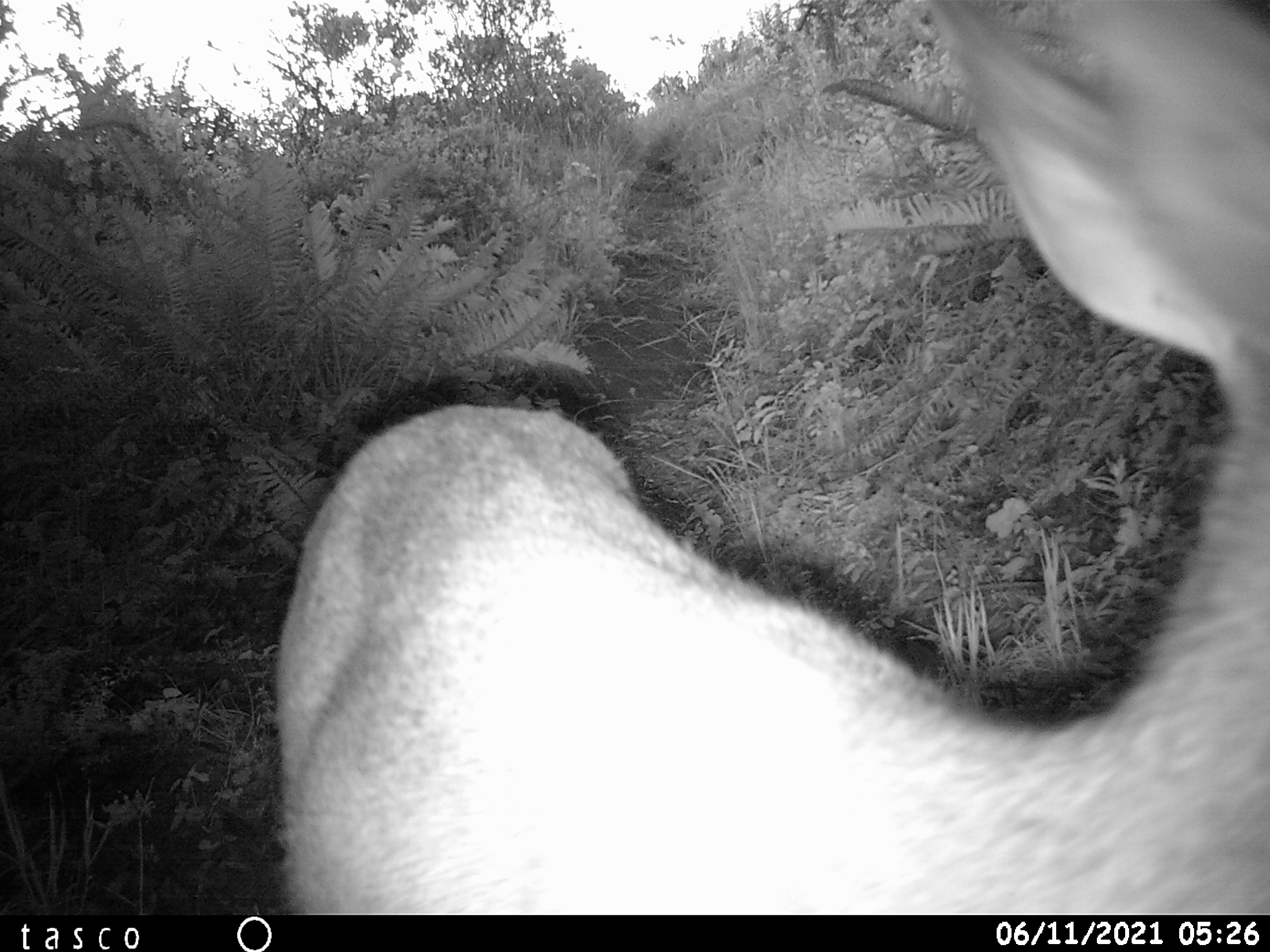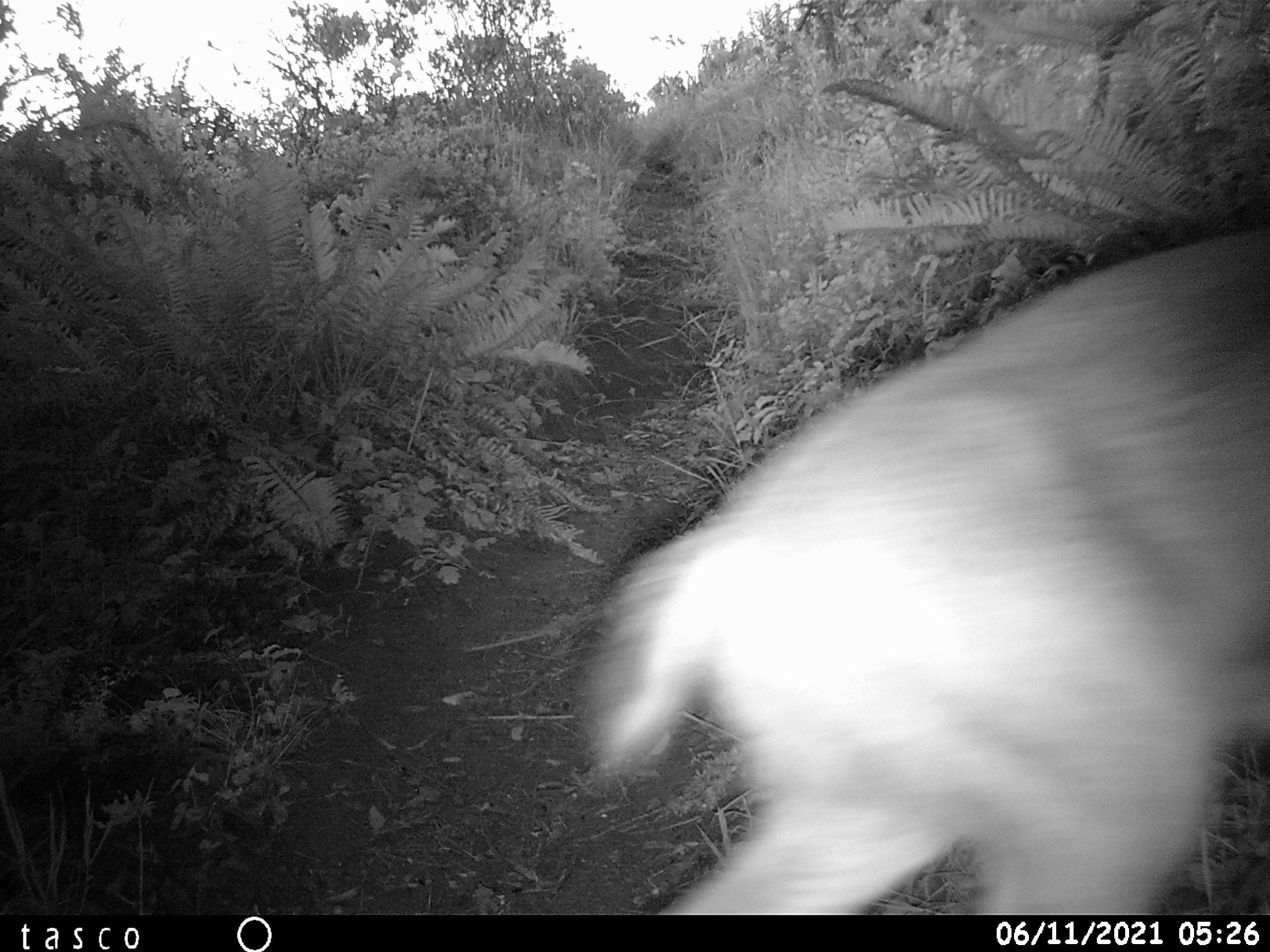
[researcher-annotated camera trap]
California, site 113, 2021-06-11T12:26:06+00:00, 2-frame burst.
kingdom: Animalia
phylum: Chordata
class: Mammalia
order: Artiodactyla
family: Cervidae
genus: Odocoileus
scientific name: Odocoileus hemionus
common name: mule deer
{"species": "mule deer (Odocoileus hemionus)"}